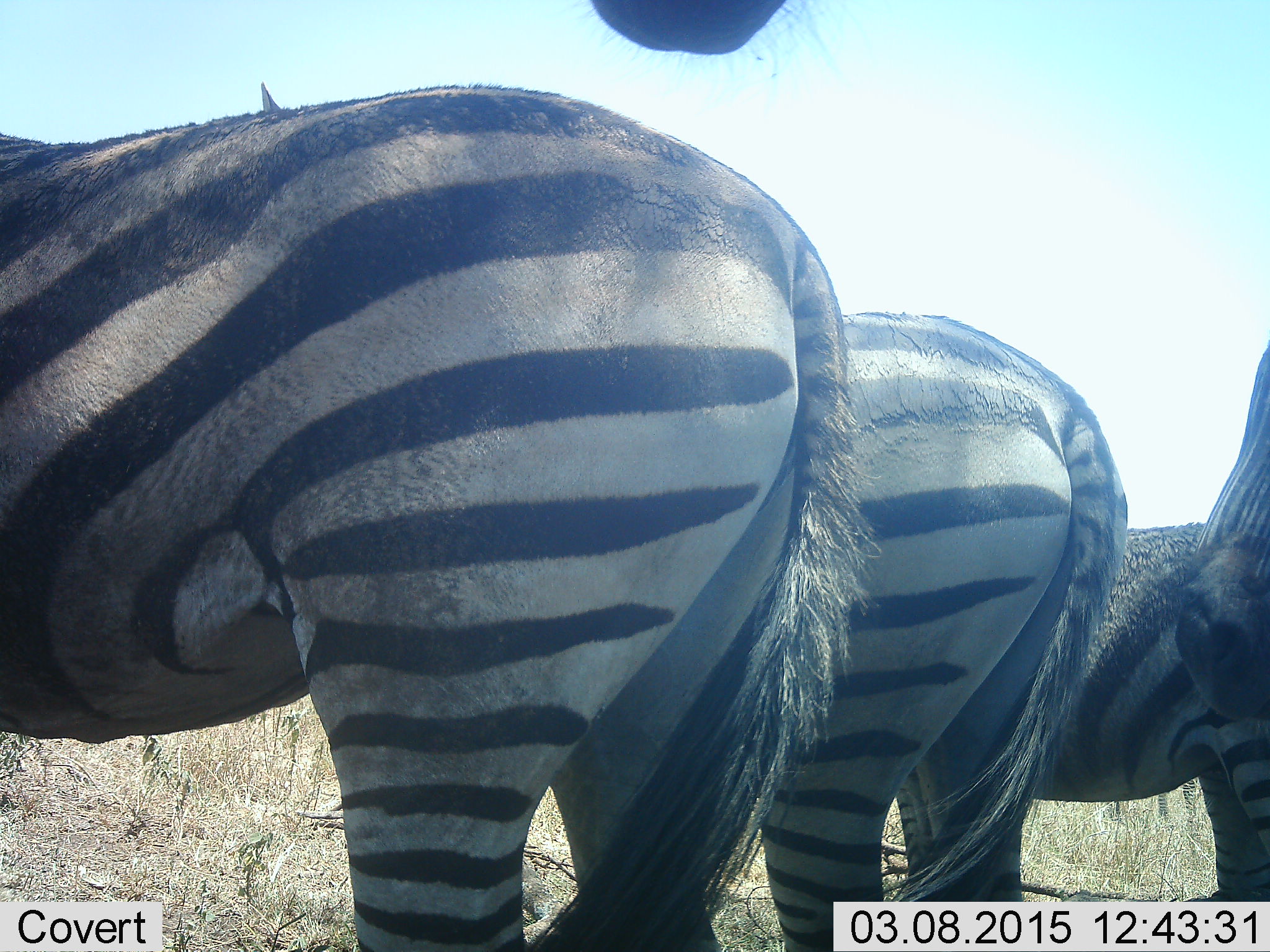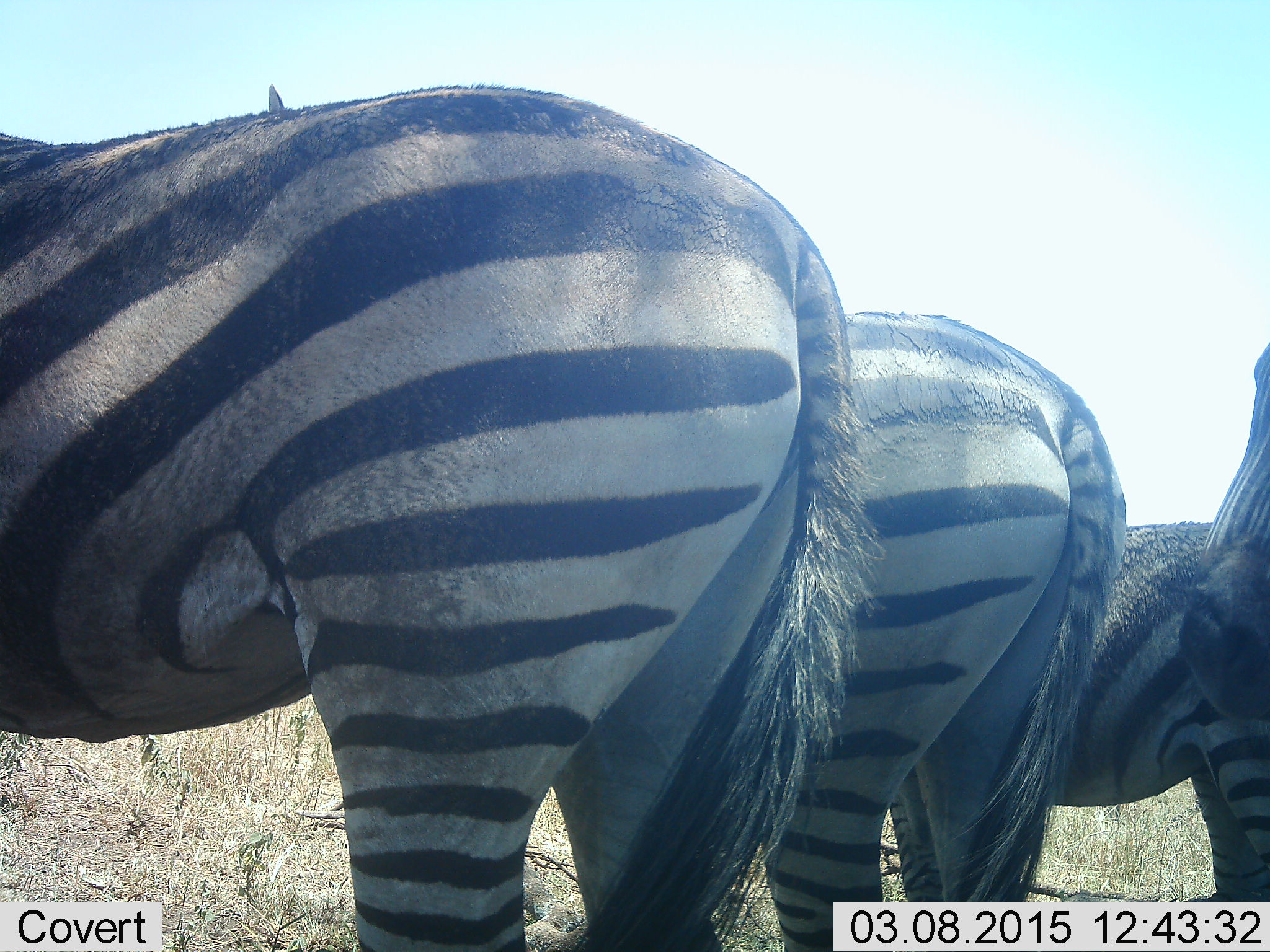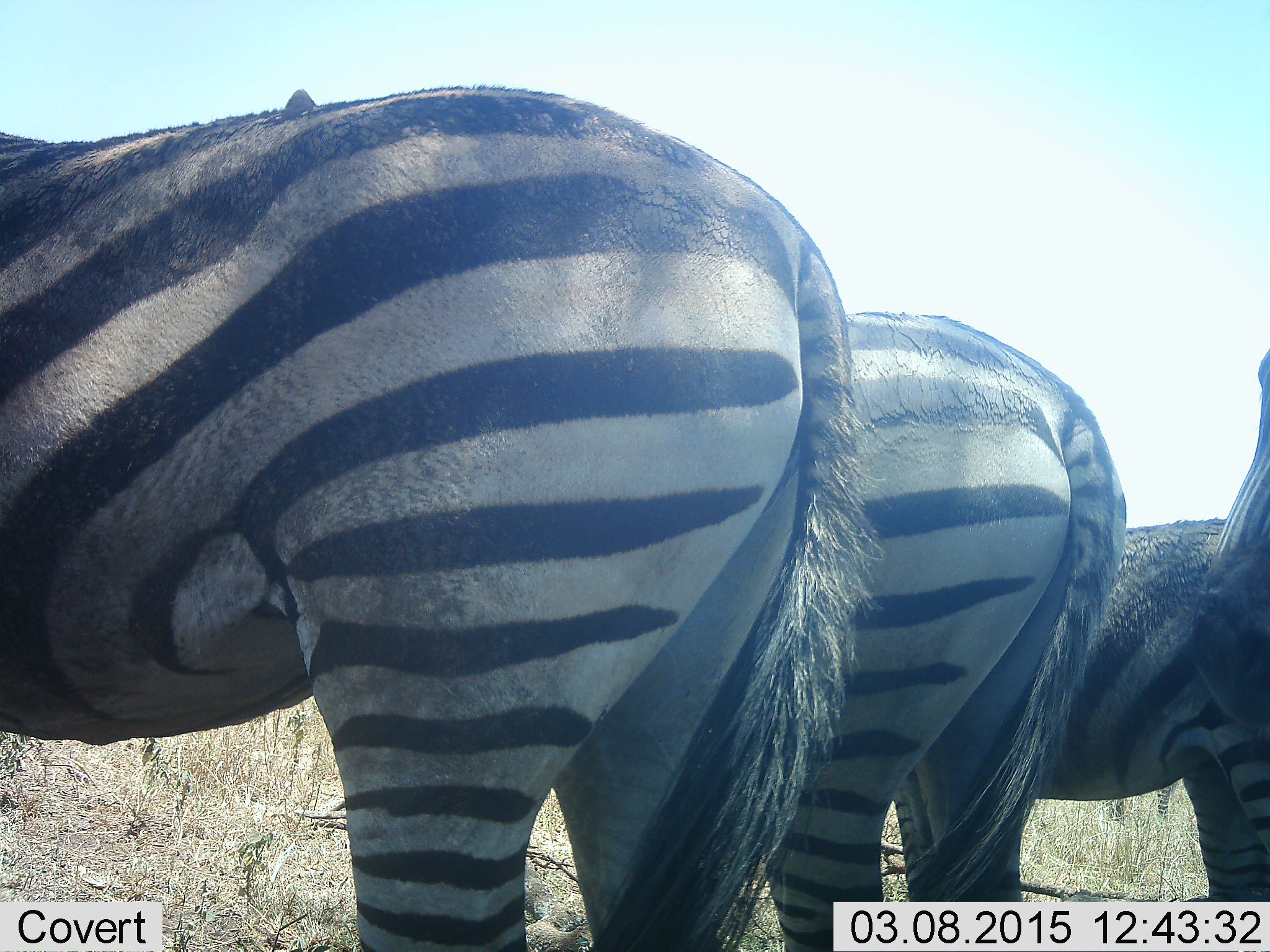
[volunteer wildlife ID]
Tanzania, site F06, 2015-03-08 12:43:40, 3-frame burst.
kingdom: Animalia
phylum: Chordata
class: Mammalia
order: Perissodactyla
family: Equidae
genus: Equus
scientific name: Equus quagga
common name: plains zebra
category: zebra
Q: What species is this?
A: Zebra (plains zebra) (Equus quagga).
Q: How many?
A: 5.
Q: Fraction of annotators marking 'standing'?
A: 100%.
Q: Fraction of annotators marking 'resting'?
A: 0%.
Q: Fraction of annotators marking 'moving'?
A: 0%.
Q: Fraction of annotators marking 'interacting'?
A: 0%.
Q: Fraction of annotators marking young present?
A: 10%.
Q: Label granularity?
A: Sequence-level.